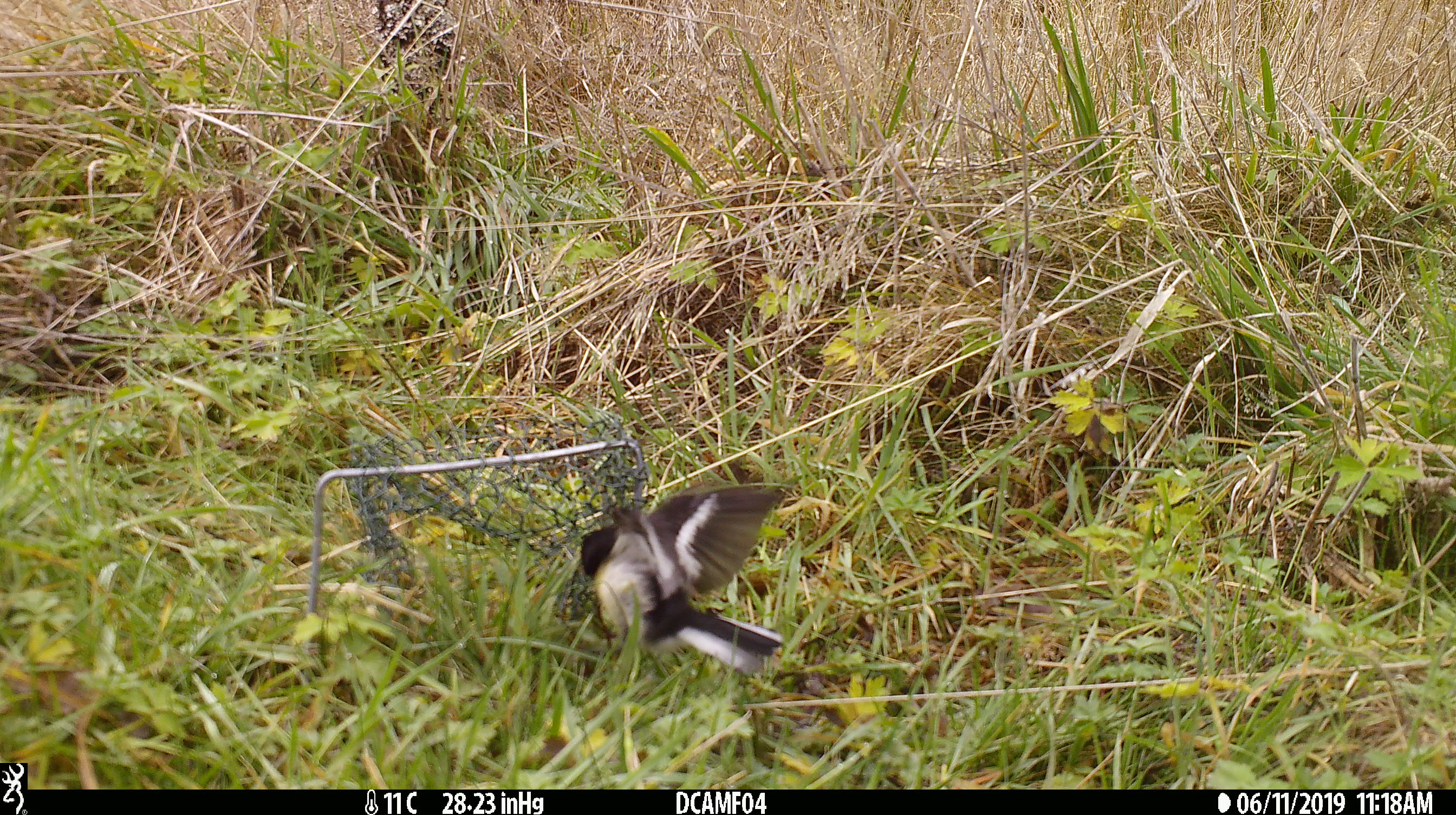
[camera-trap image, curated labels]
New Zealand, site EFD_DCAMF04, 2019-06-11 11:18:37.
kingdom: Animalia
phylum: Chordata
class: Aves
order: Passeriformes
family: Petroicidae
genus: Petroica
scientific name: Petroica macrocephala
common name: tomtit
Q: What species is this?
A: Tomtit (Petroica macrocephala).